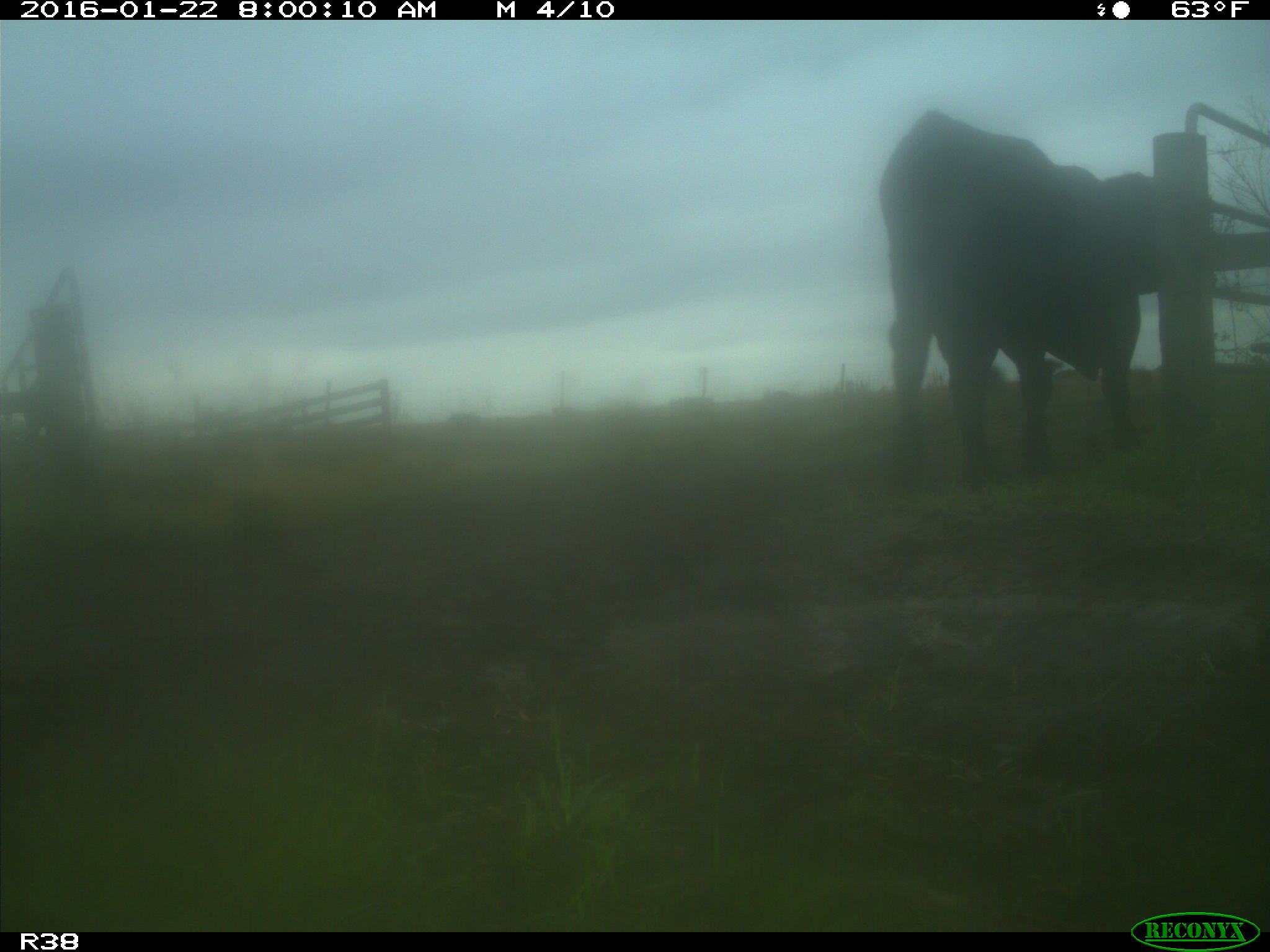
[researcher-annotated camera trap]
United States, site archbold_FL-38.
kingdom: Animalia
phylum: Chordata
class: Mammalia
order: Artiodactyla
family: Bovidae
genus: Bos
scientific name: Bos taurus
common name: domestic cow